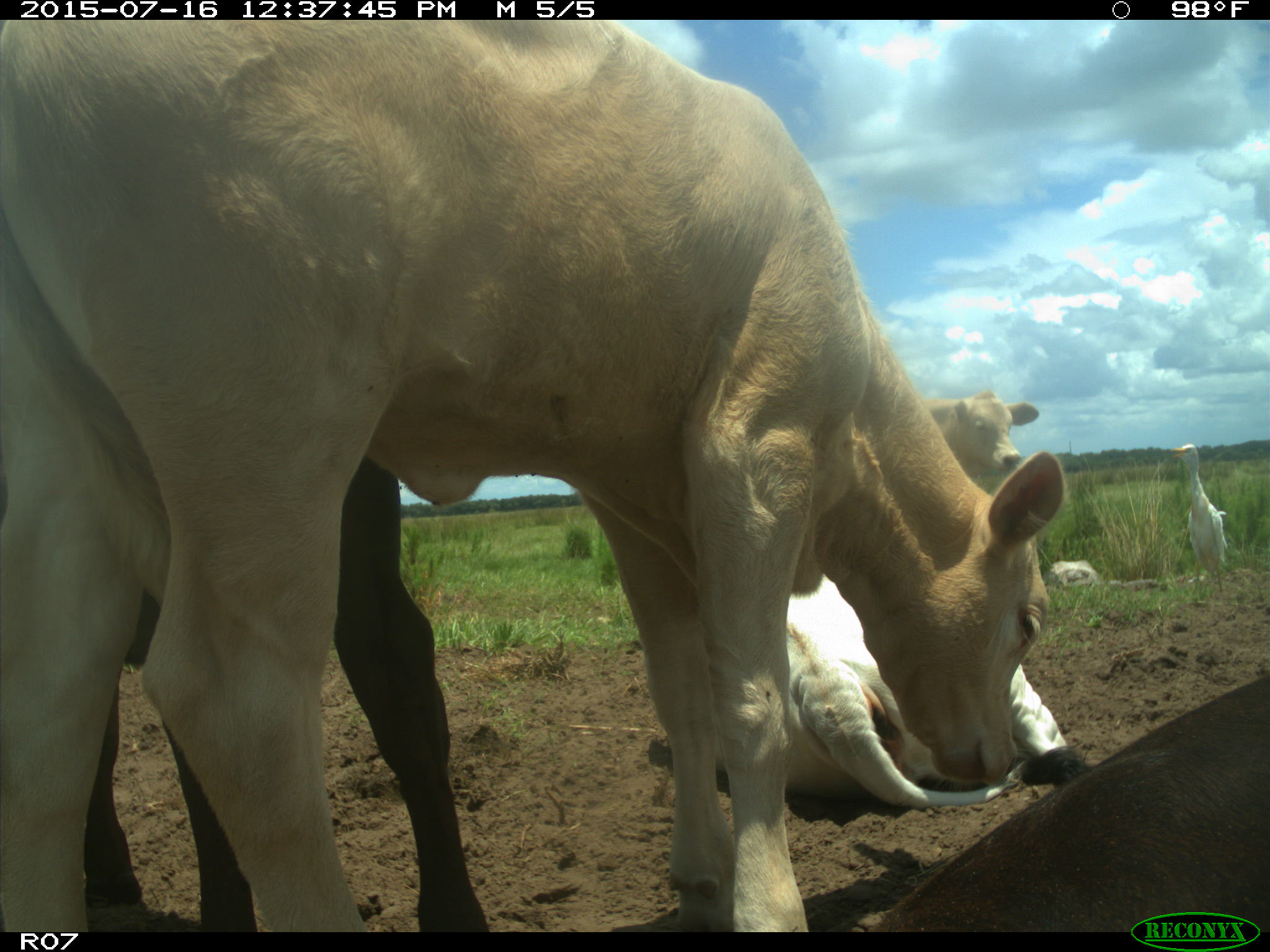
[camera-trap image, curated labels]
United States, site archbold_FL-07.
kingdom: Animalia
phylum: Chordata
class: Mammalia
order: Artiodactyla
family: Bovidae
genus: Bos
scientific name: Bos taurus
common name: domestic cow